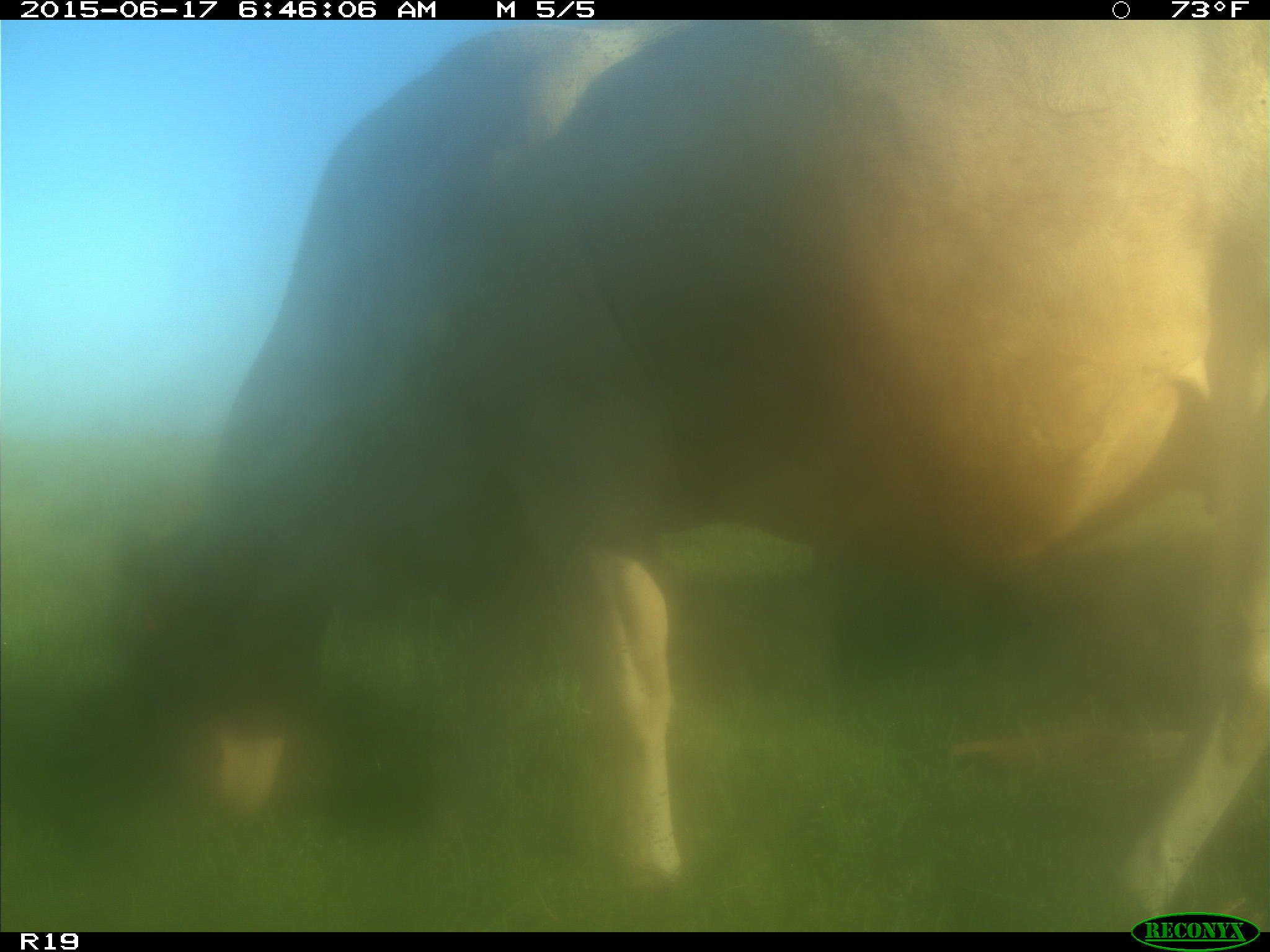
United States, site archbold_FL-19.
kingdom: Animalia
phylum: Chordata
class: Mammalia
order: Artiodactyla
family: Bovidae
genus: Bos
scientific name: Bos taurus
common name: domestic cow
Bos taurus (domestic cow).